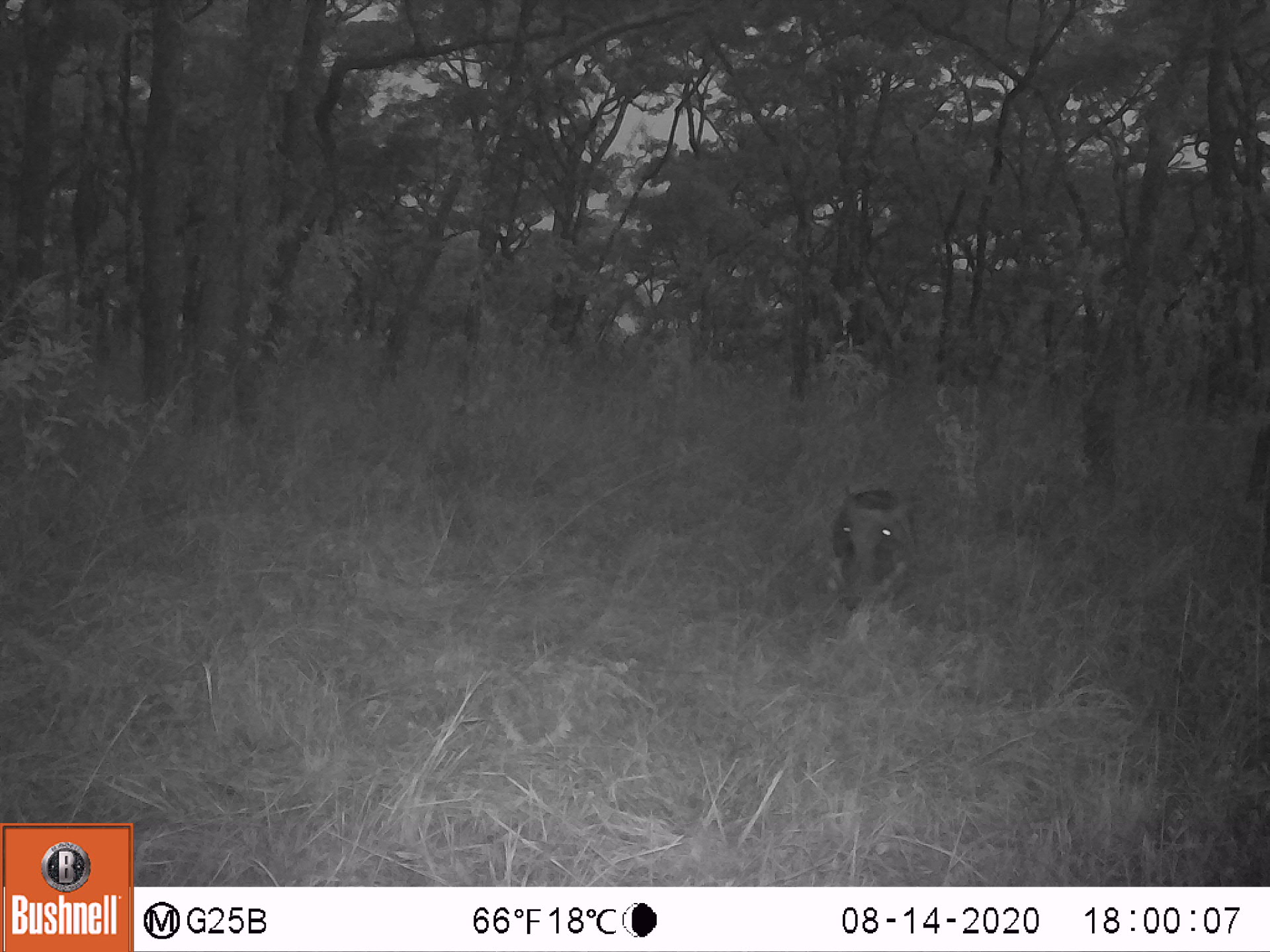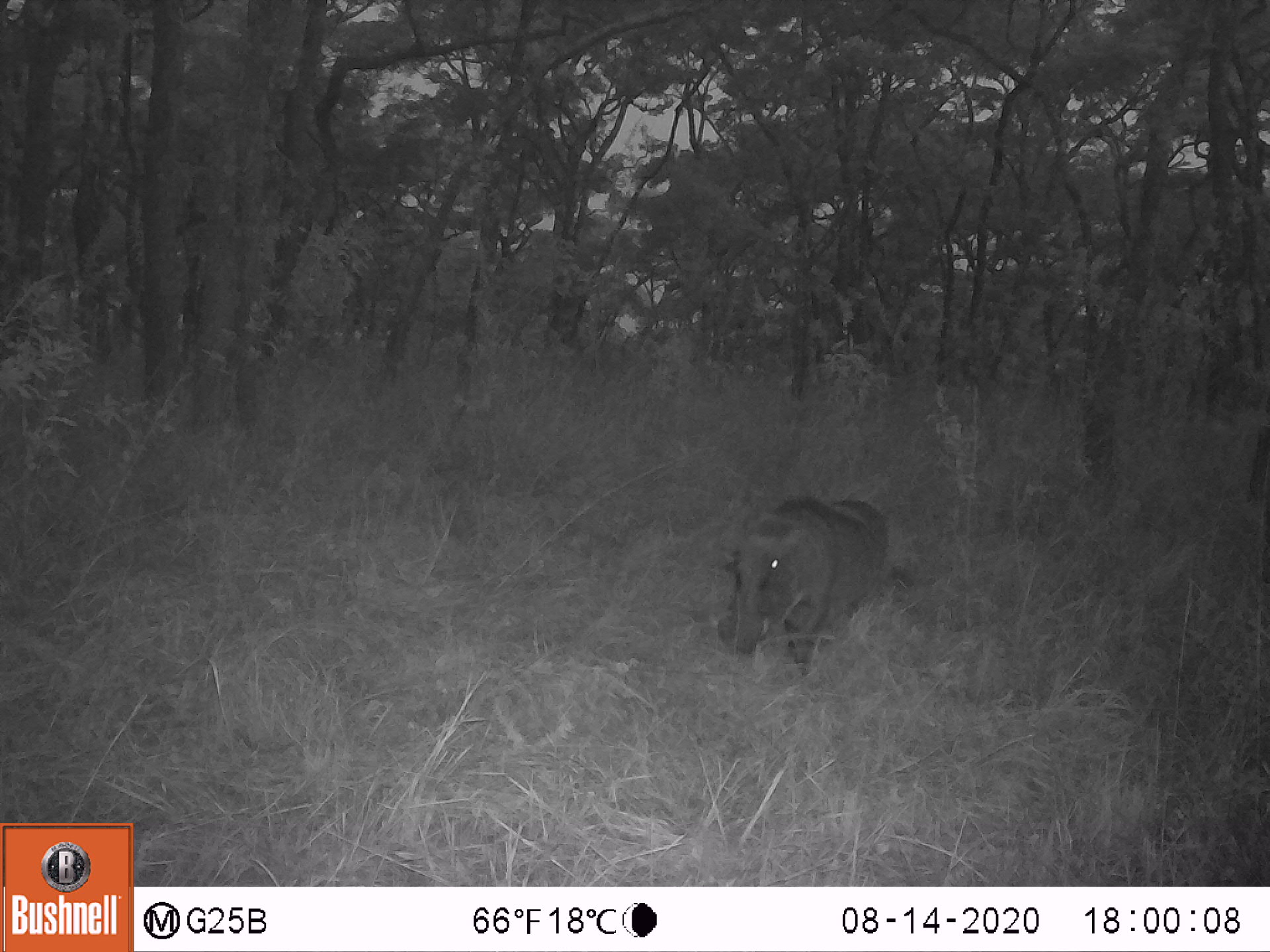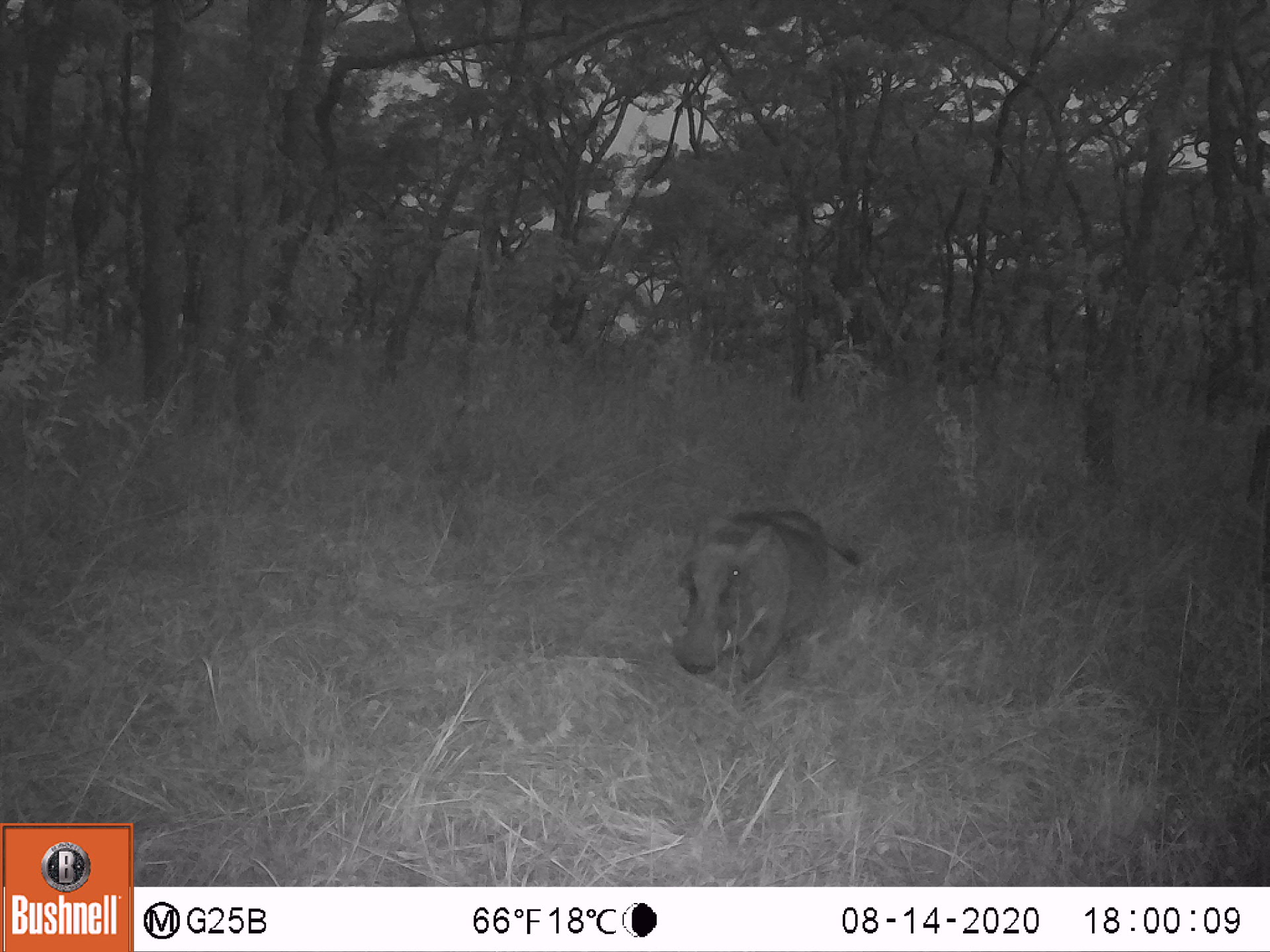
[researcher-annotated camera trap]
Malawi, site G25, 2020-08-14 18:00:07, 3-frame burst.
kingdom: Animalia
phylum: Chordata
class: Mammalia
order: Artiodactyla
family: Suidae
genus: Phacochoerus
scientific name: Phacochoerus africanus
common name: common warthog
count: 1